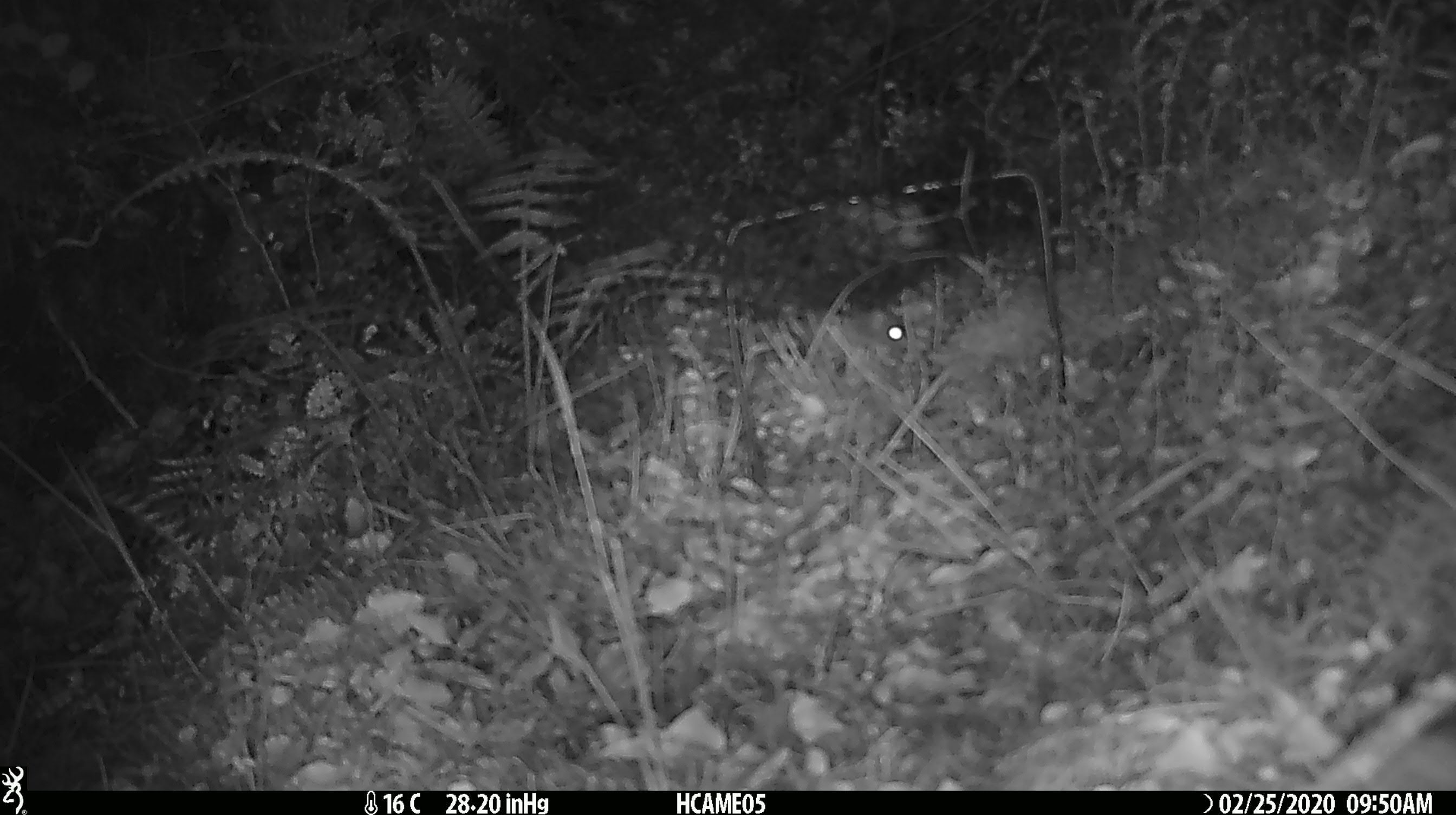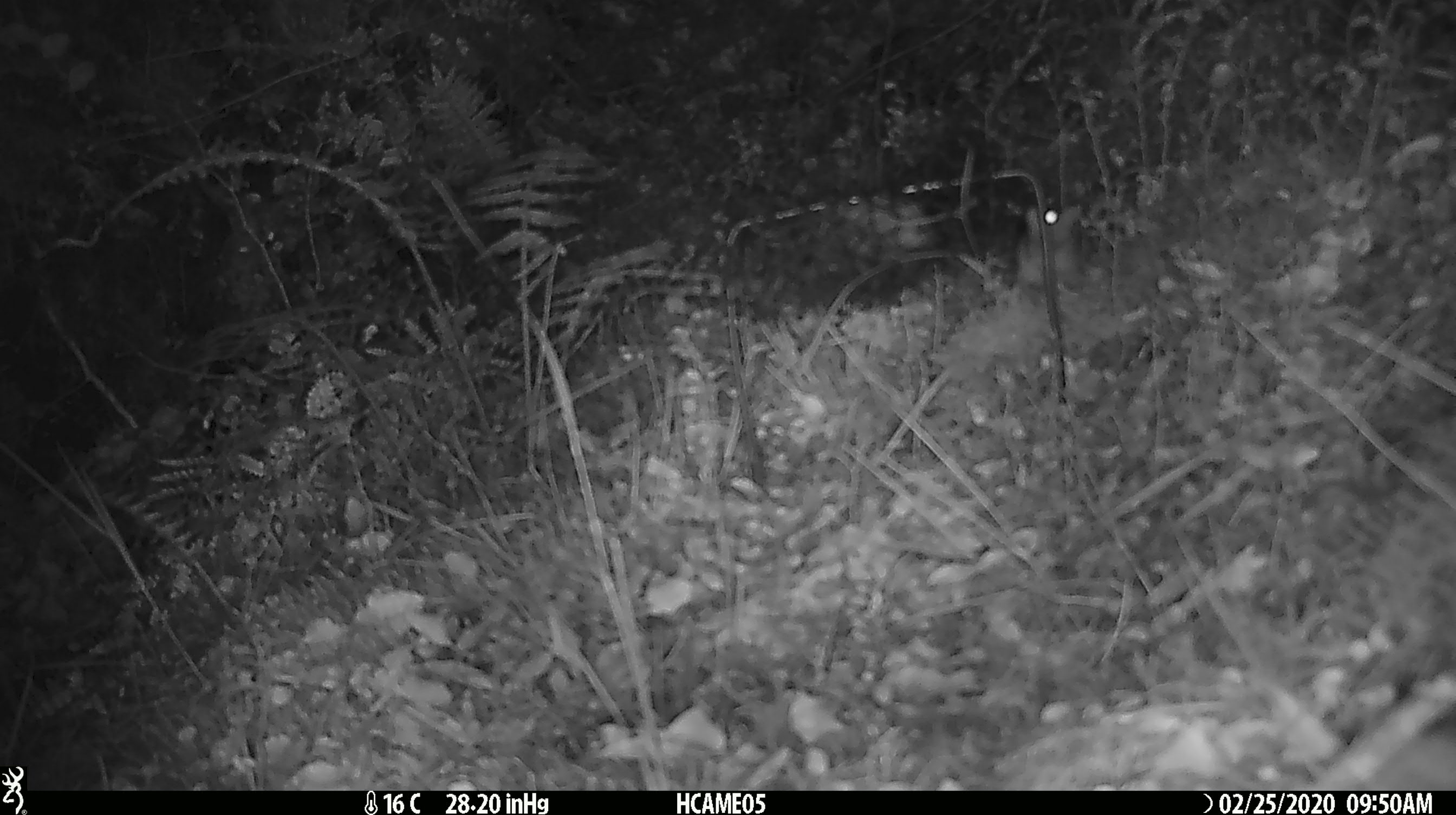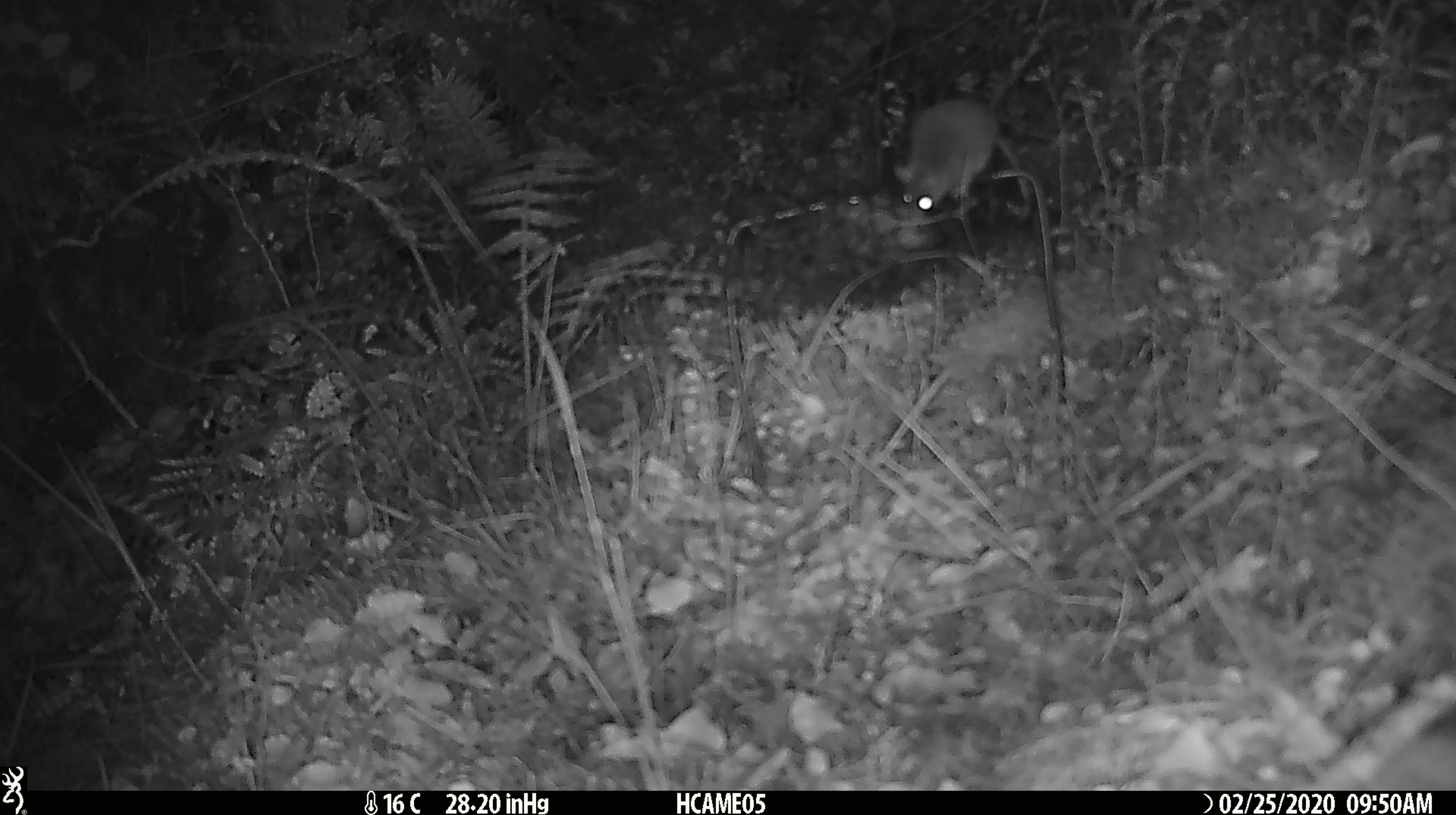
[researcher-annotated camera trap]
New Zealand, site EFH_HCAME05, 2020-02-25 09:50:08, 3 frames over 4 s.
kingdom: Animalia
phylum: Chordata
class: Mammalia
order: Rodentia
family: Muridae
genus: Mus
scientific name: Mus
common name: mouse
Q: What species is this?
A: Mouse (Mus).